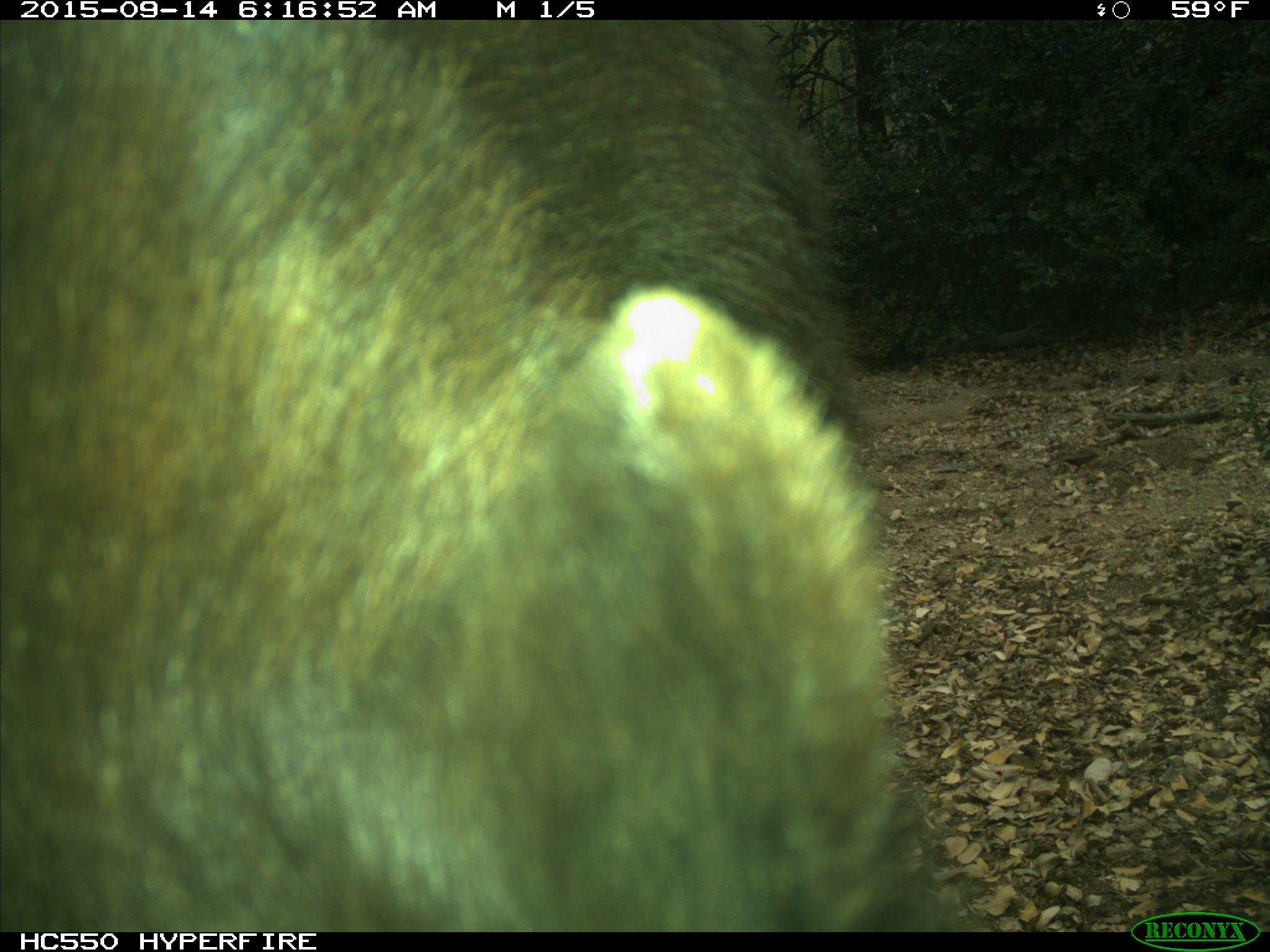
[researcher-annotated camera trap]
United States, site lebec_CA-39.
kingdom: Animalia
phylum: Chordata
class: Mammalia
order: Carnivora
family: Ursidae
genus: Ursus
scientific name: Ursus americanus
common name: american black bear